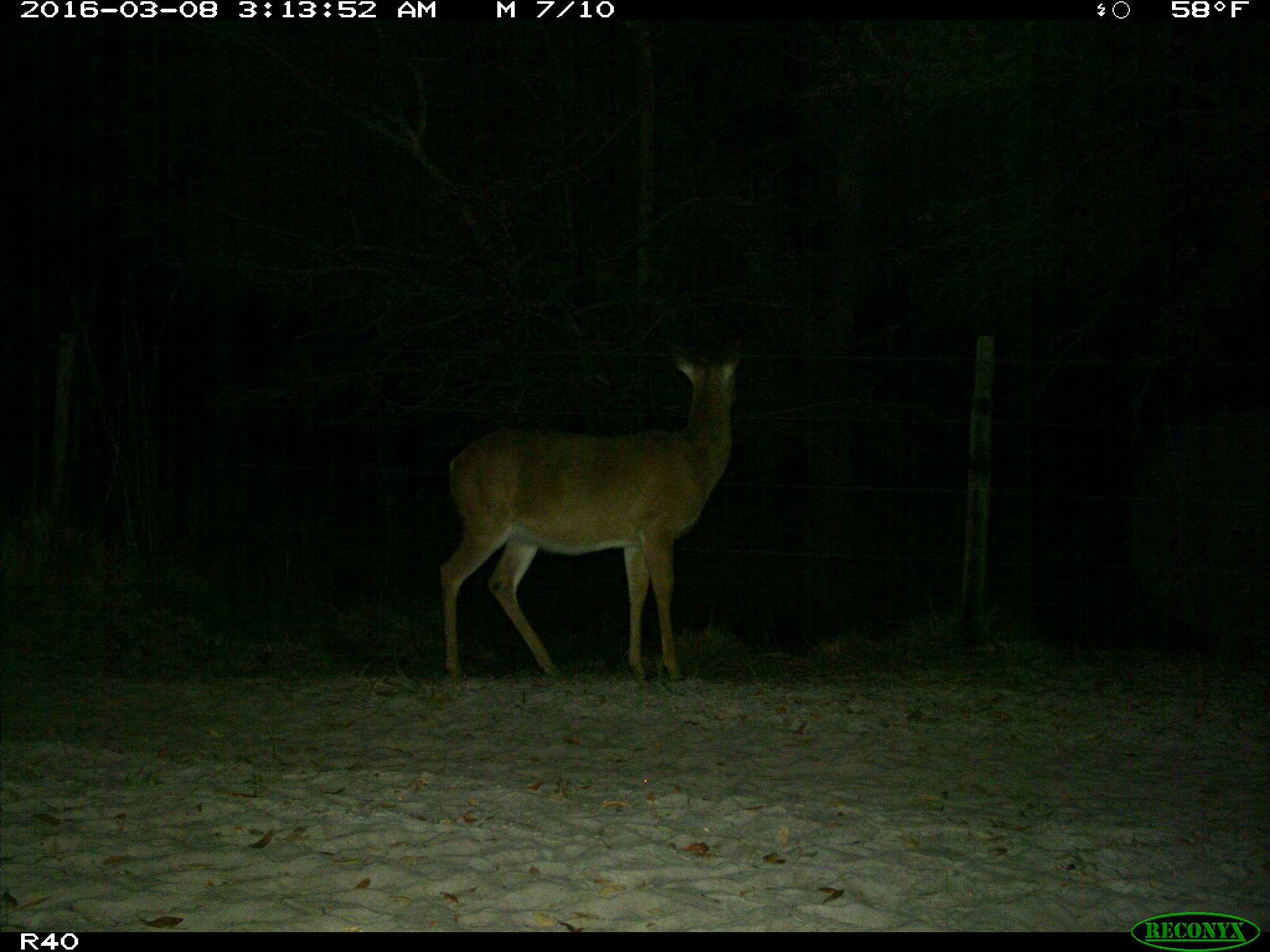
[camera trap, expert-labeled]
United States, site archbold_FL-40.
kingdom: Animalia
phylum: Chordata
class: Mammalia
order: Artiodactyla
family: Cervidae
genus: Odocoileus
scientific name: Odocoileus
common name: deer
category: unidentified deer